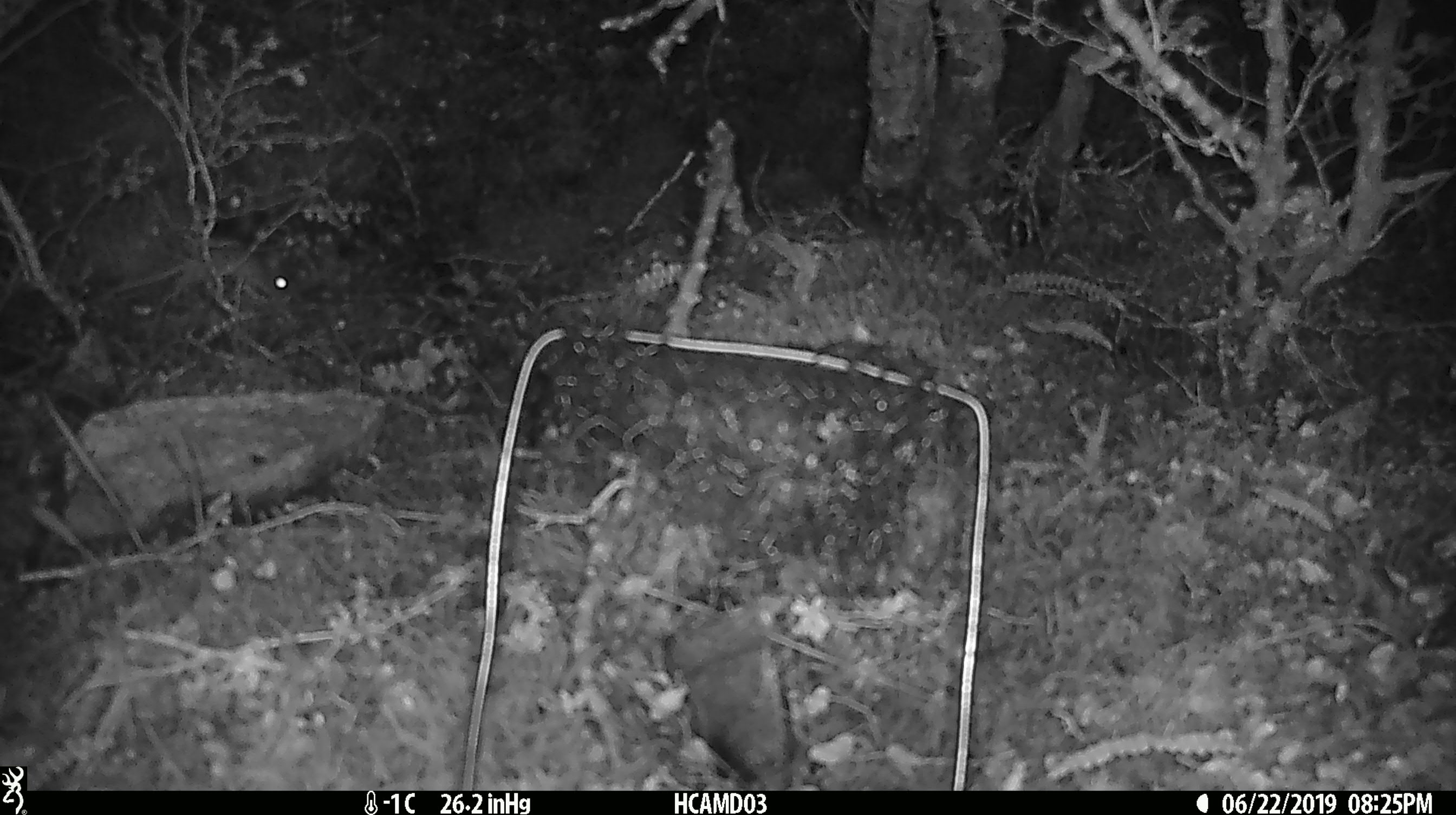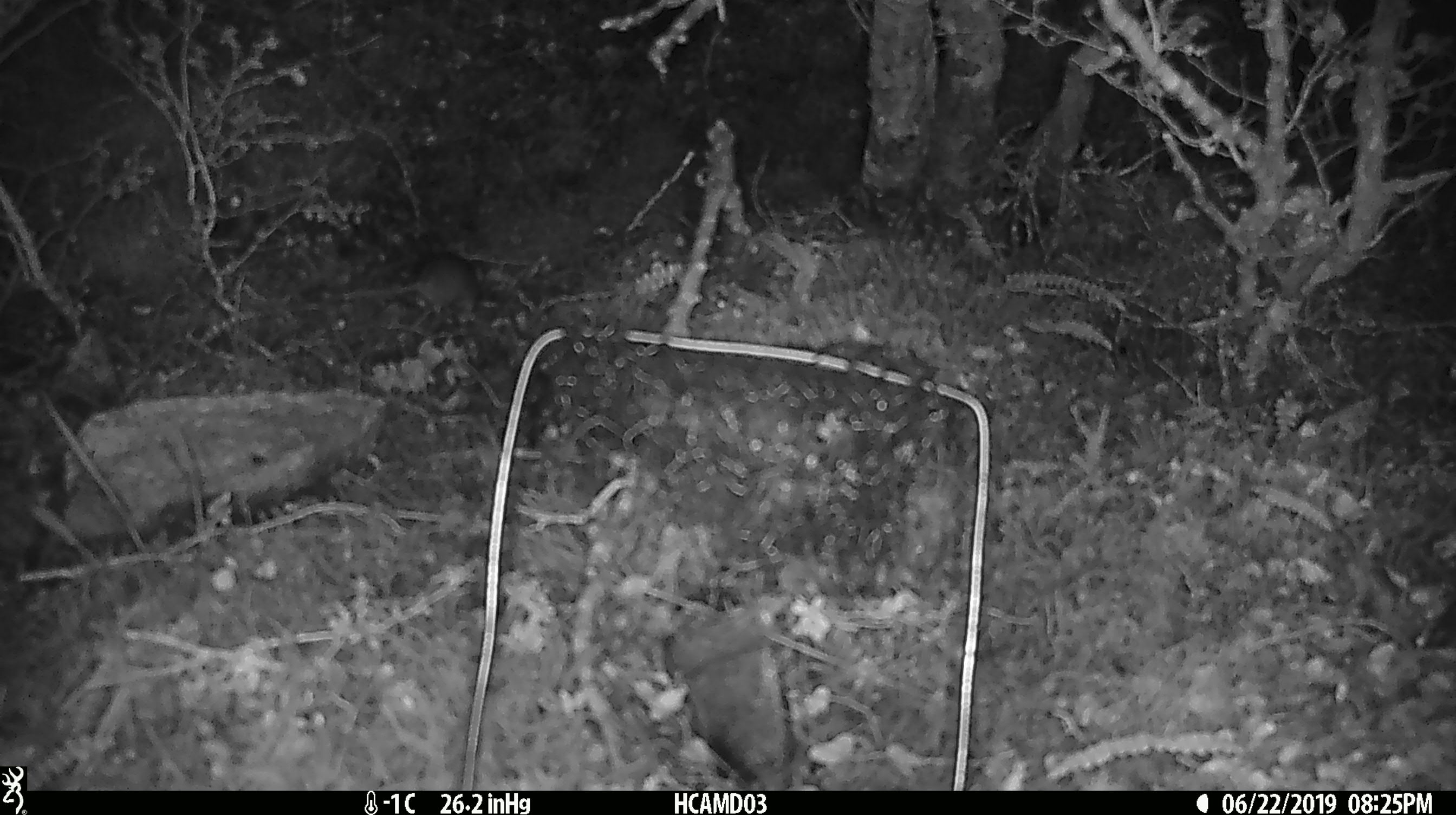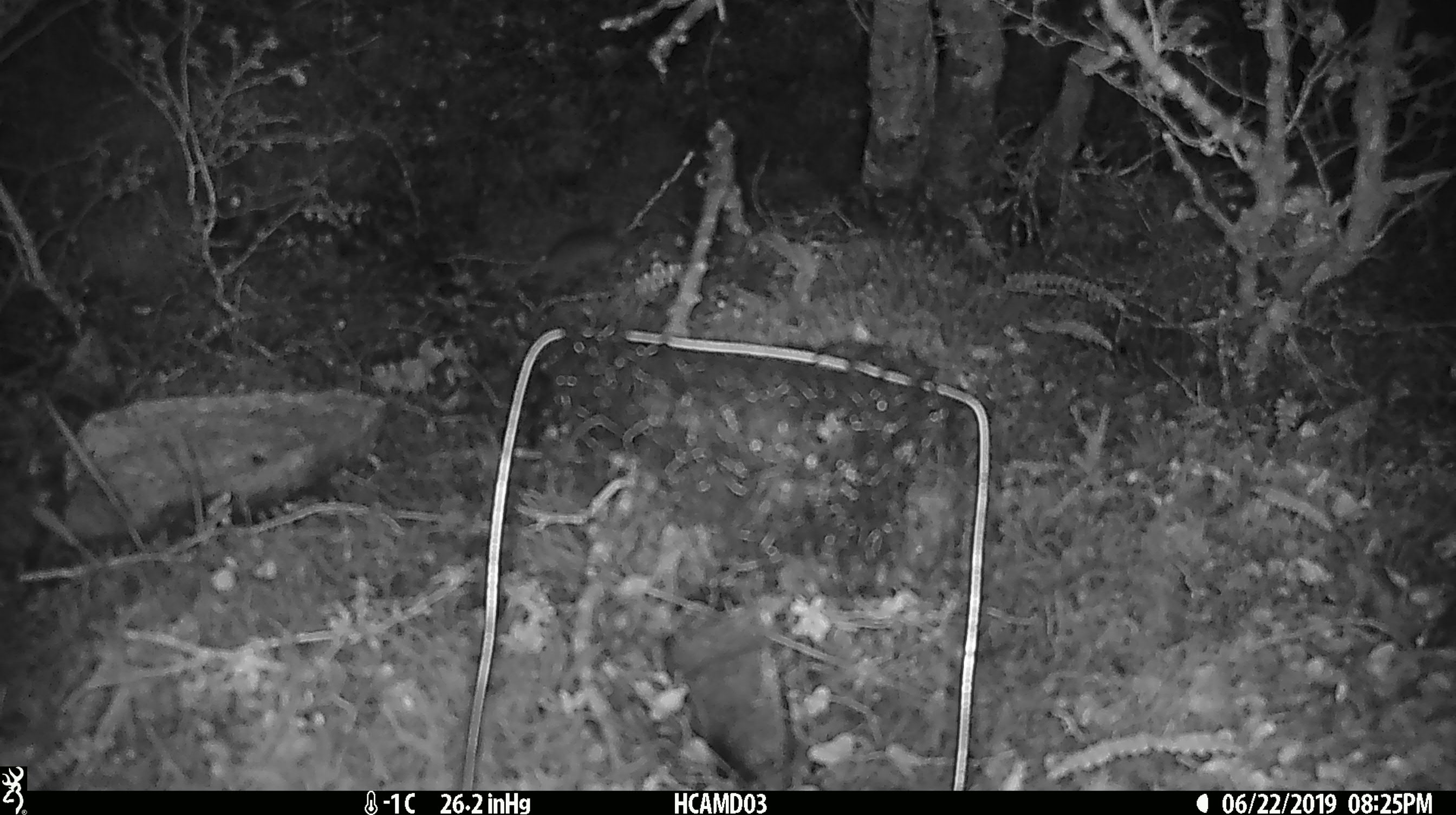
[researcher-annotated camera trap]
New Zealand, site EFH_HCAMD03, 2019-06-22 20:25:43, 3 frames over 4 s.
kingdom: Animalia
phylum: Chordata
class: Mammalia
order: Rodentia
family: Muridae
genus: Mus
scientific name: Mus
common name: mouse